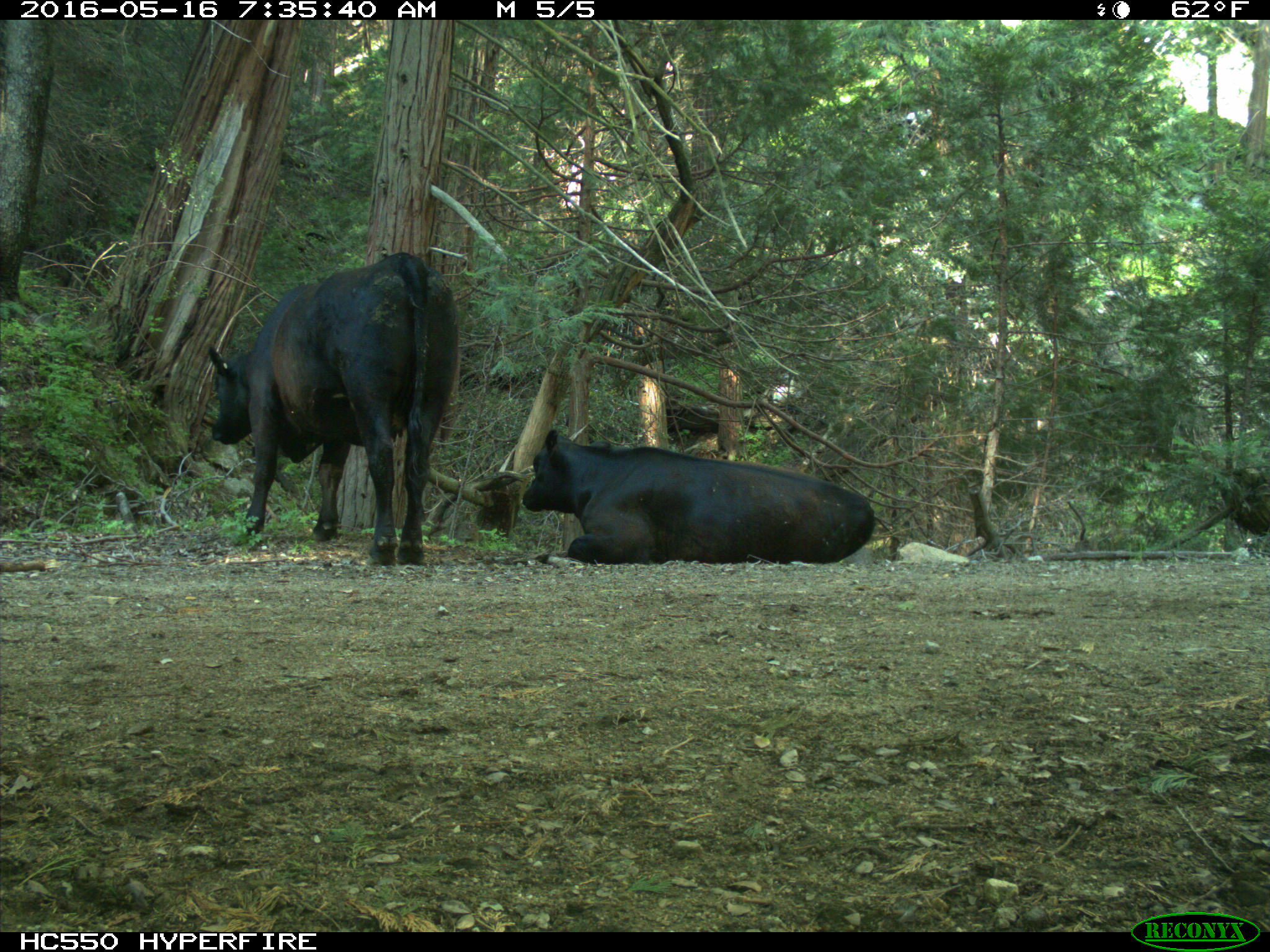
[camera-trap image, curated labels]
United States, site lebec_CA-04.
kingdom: Animalia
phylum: Chordata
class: Mammalia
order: Artiodactyla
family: Bovidae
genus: Bos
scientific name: Bos taurus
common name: domestic cow